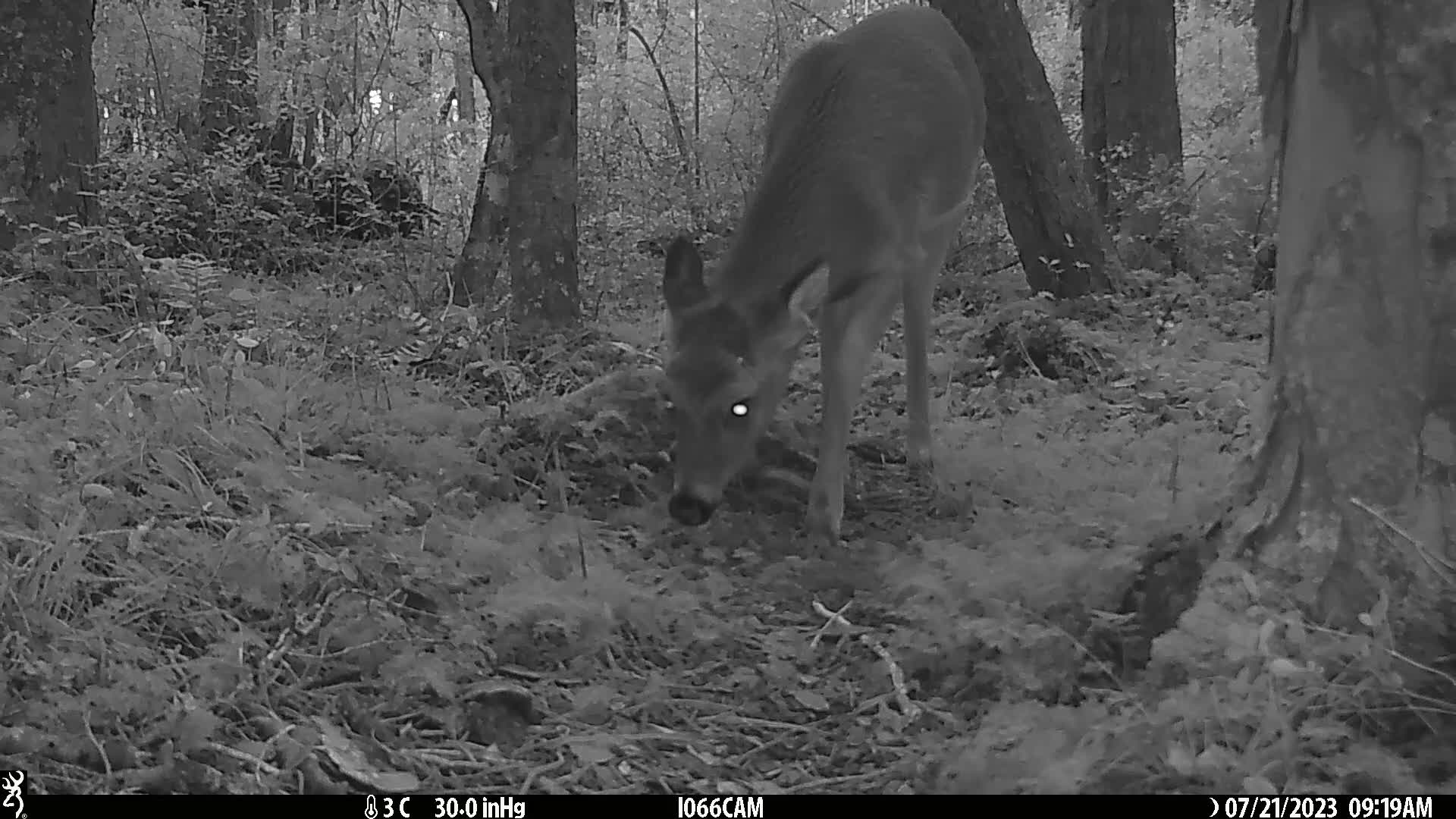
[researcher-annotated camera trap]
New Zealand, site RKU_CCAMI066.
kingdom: Animalia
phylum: Chordata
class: Mammalia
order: Artiodactyla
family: Cervidae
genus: Odocoileus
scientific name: Odocoileus virginianus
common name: white-tailed deer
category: white tailed deer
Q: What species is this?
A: White tailed deer (white-tailed deer) (Odocoileus virginianus).